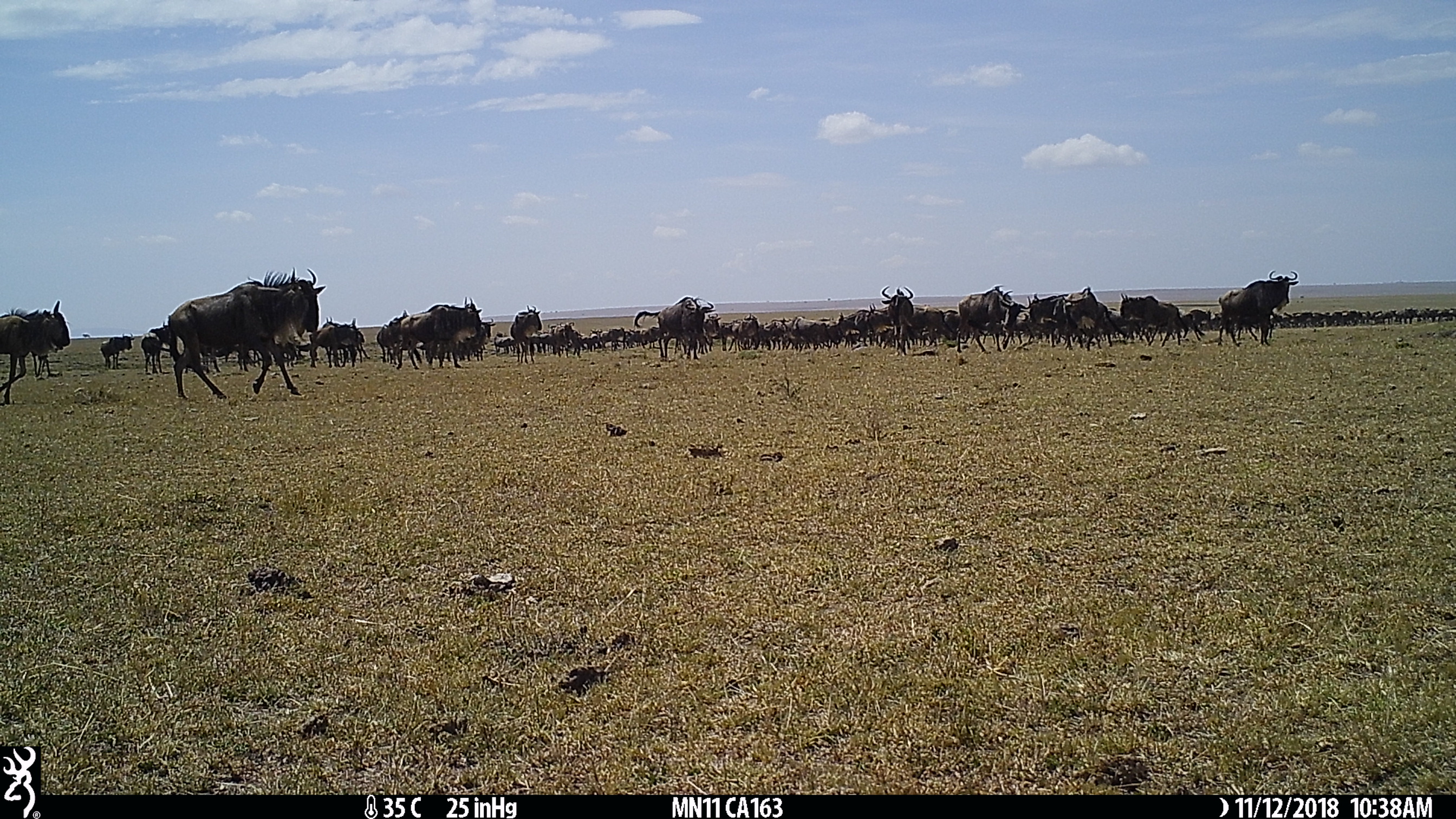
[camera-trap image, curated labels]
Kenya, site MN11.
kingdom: Animalia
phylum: Chordata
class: Mammalia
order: Artiodactyla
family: Bovidae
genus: Connochaetes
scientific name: Connochaetes taurinus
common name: blue wildebeest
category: wildebeest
Wildebeest (blue wildebeest) (Connochaetes taurinus).